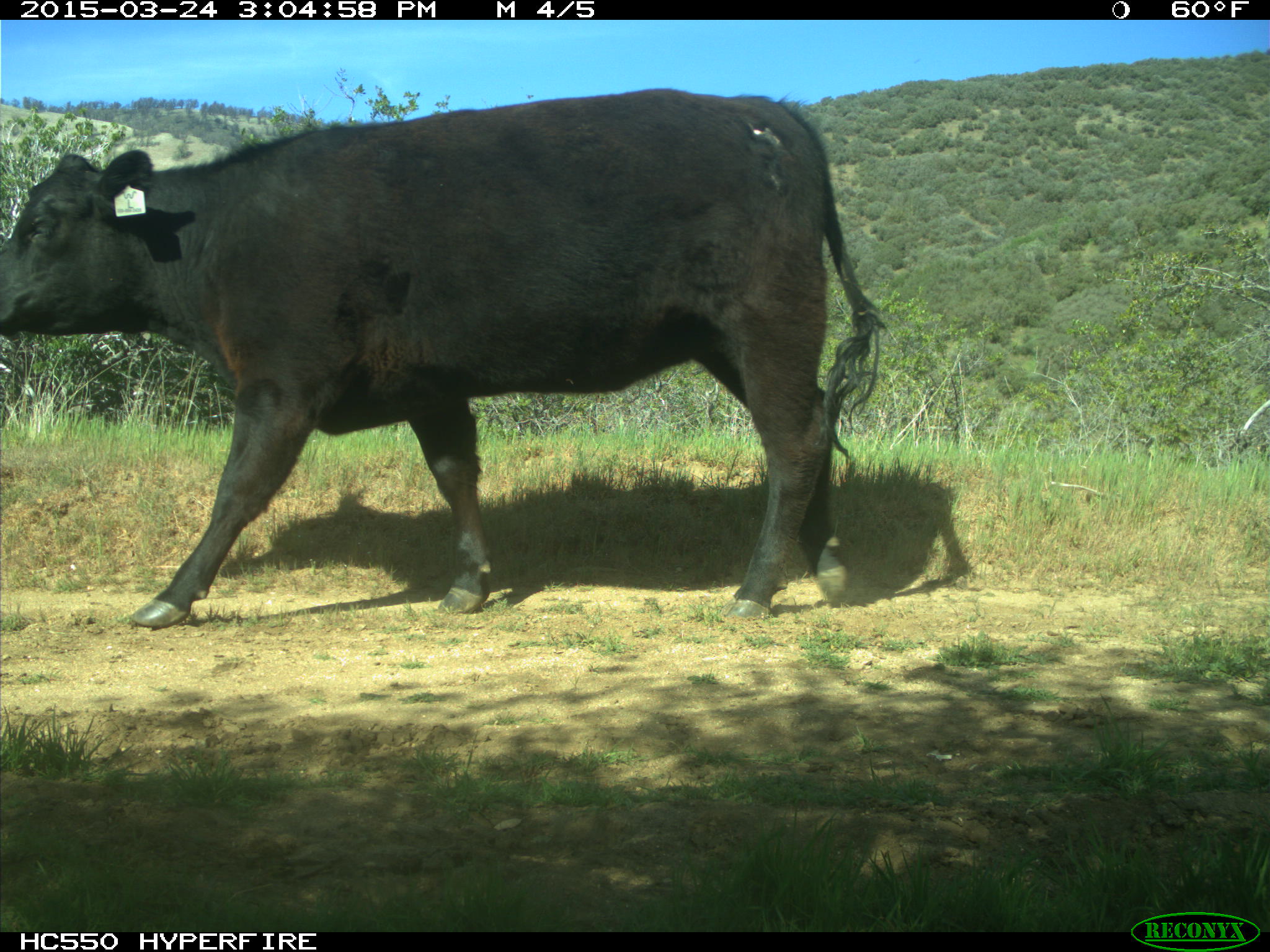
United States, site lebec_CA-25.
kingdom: Animalia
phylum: Chordata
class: Mammalia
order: Artiodactyla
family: Bovidae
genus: Bos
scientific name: Bos taurus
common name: domestic cow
Bos taurus (domestic cow).